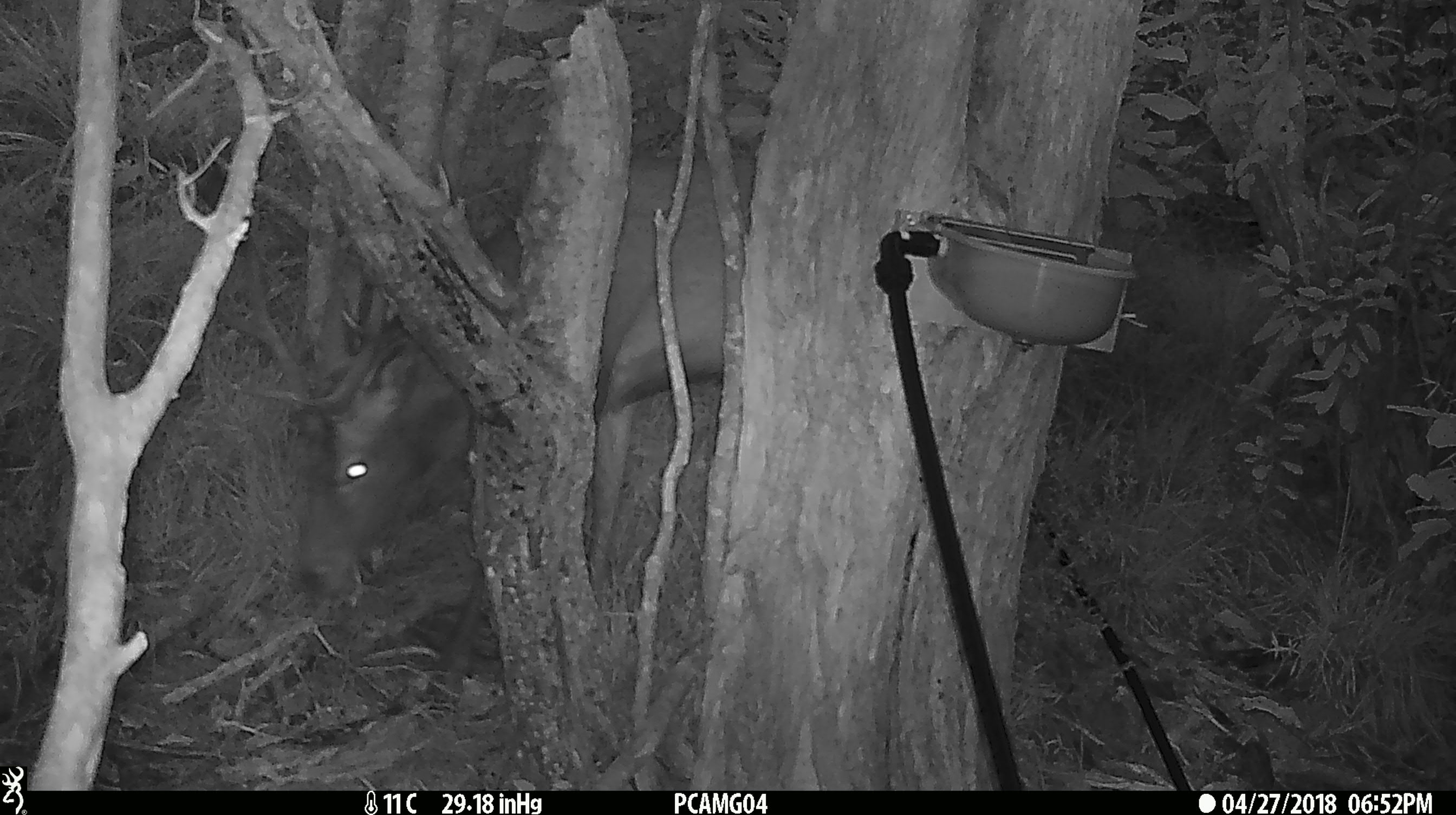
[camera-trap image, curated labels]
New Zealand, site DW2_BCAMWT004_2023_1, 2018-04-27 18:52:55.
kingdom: Animalia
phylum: Chordata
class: Mammalia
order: Artiodactyla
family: Cervidae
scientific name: Cervidae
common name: deer